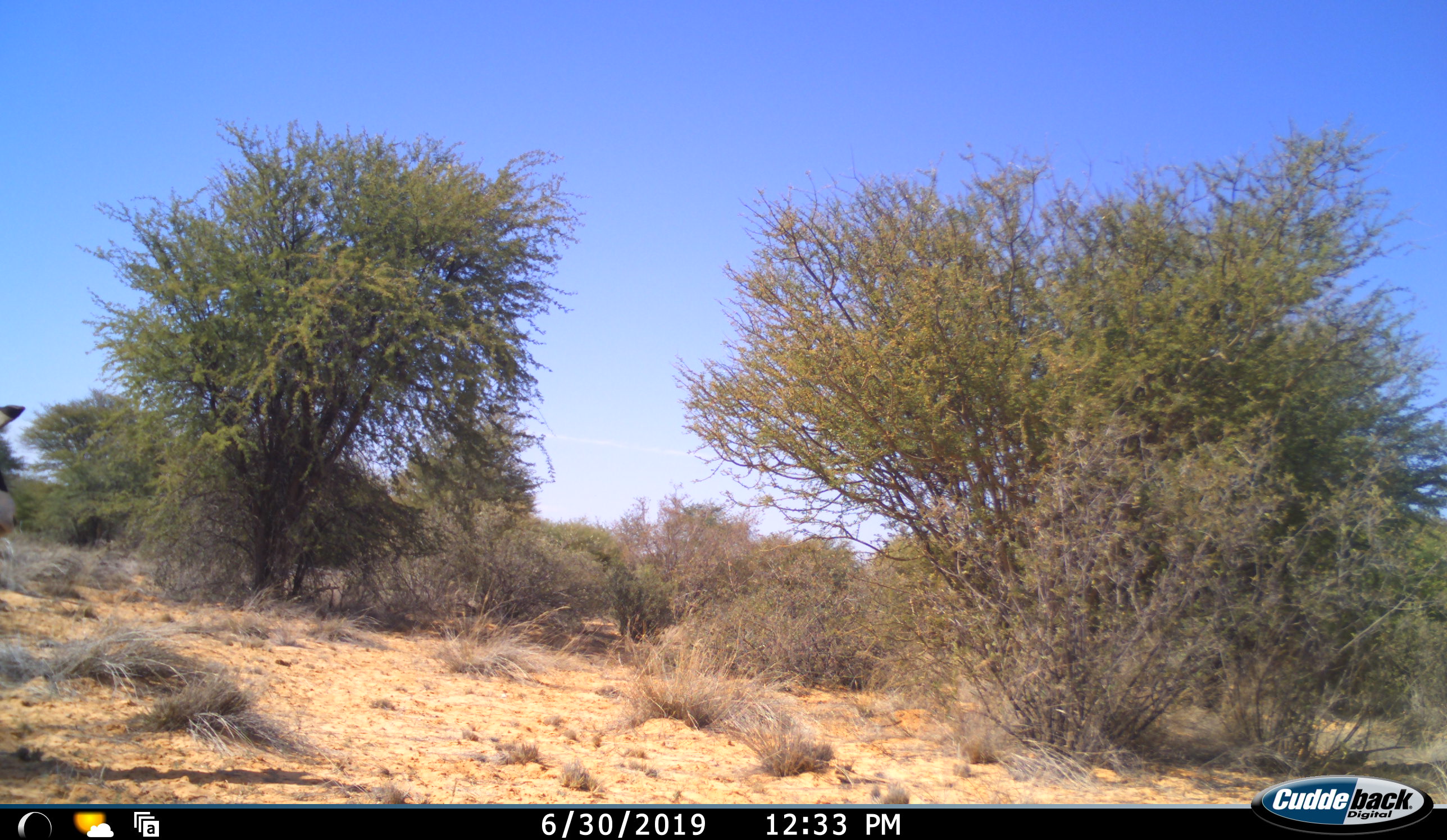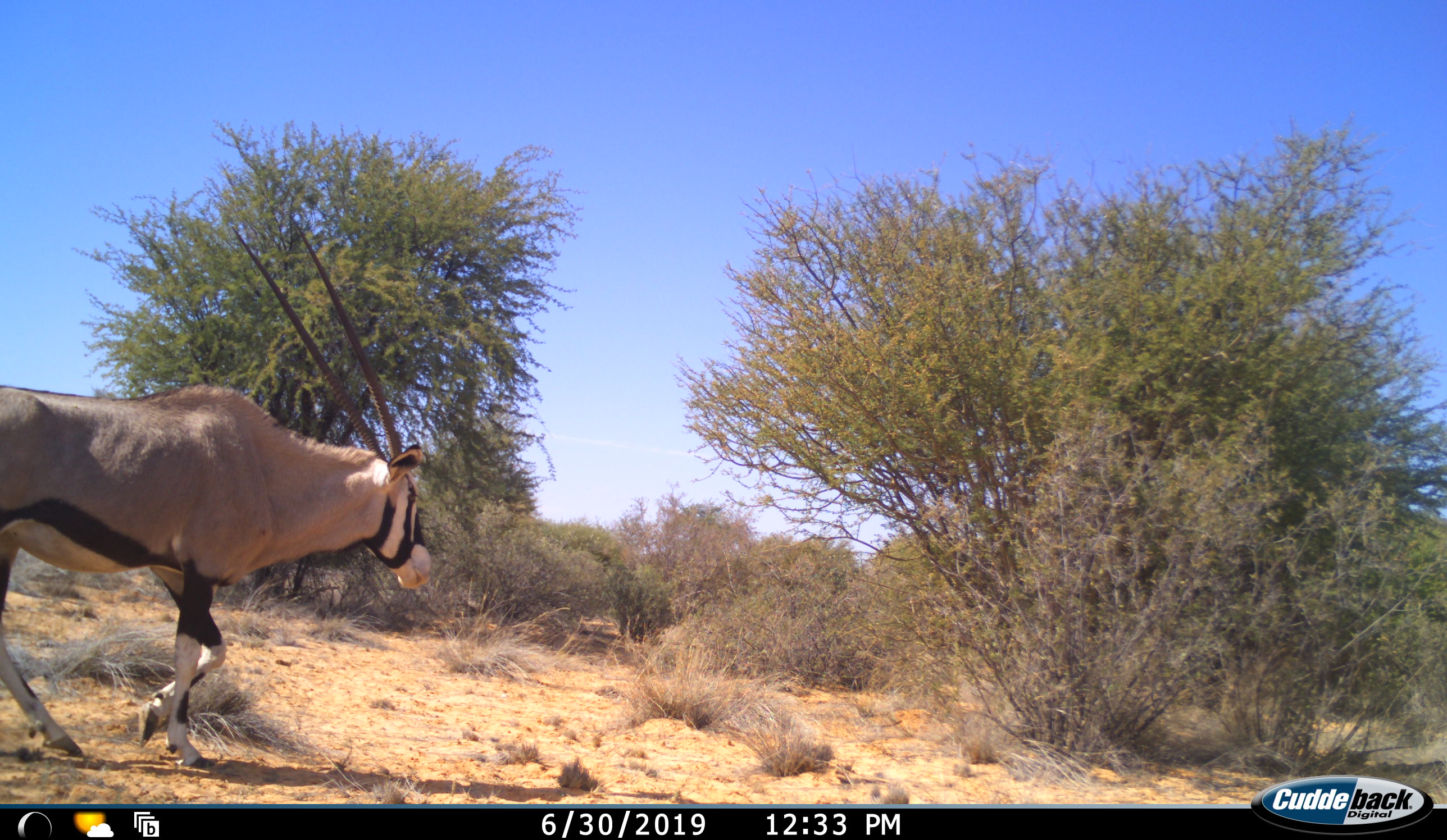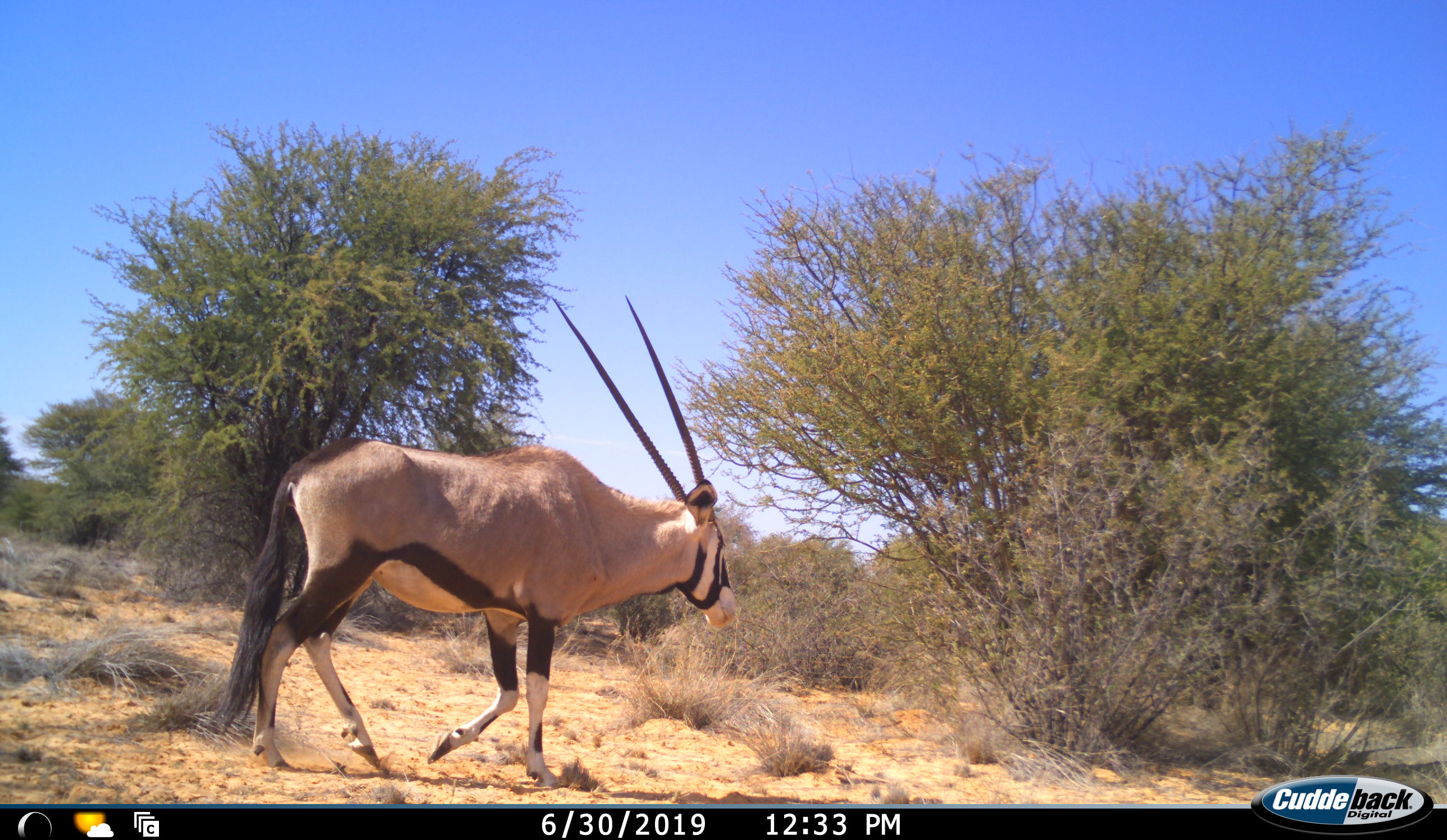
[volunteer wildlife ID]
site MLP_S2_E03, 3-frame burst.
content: unidentified animal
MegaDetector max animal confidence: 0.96